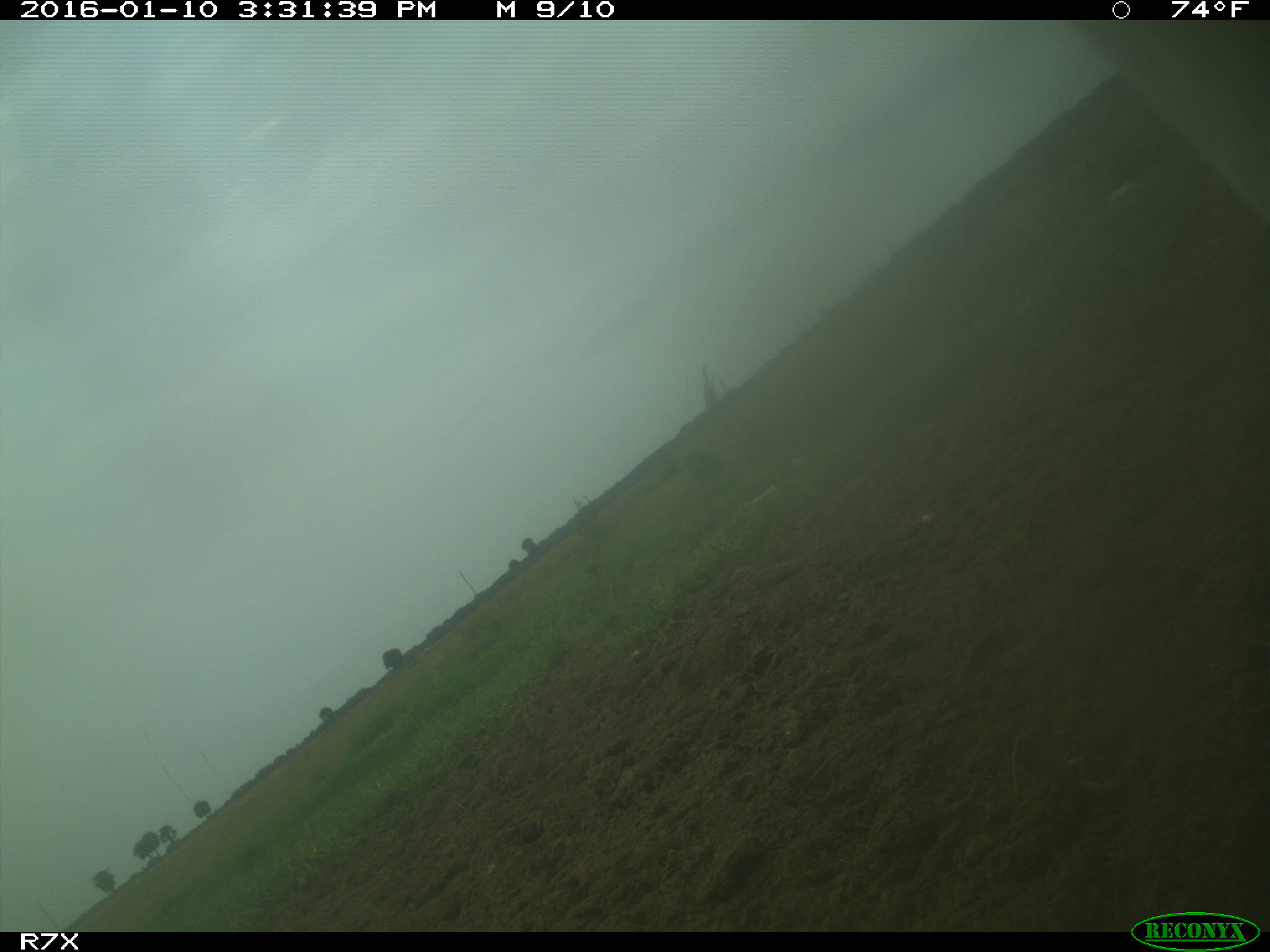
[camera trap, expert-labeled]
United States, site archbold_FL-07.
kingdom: Animalia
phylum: Chordata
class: Mammalia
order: Artiodactyla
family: Bovidae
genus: Bos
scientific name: Bos taurus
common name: domestic cow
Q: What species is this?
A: Bos taurus (domestic cow).